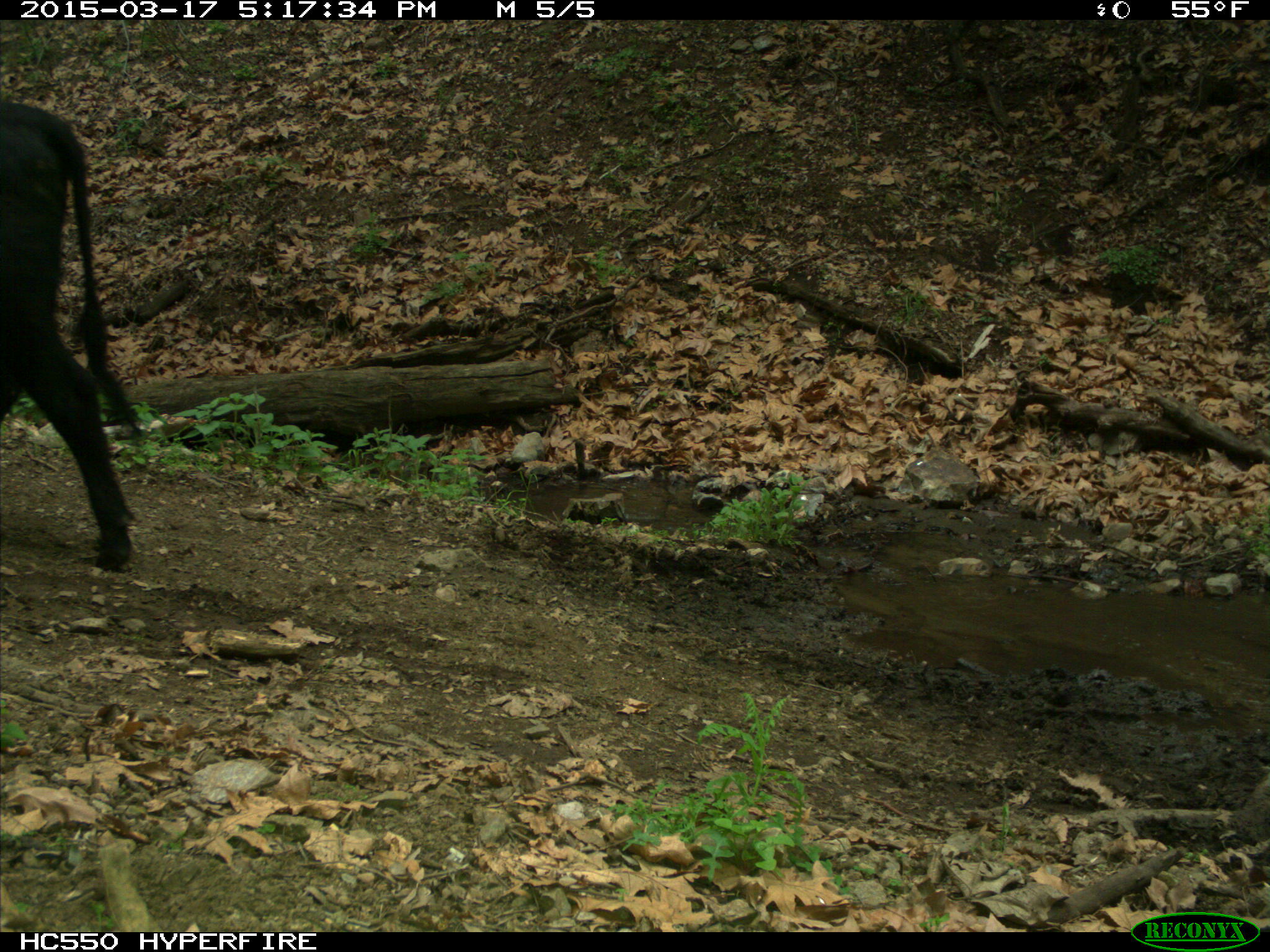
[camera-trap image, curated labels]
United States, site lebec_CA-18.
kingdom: Animalia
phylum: Chordata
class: Mammalia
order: Artiodactyla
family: Bovidae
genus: Bos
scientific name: Bos taurus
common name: domestic cow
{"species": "Bos taurus (domestic cow)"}